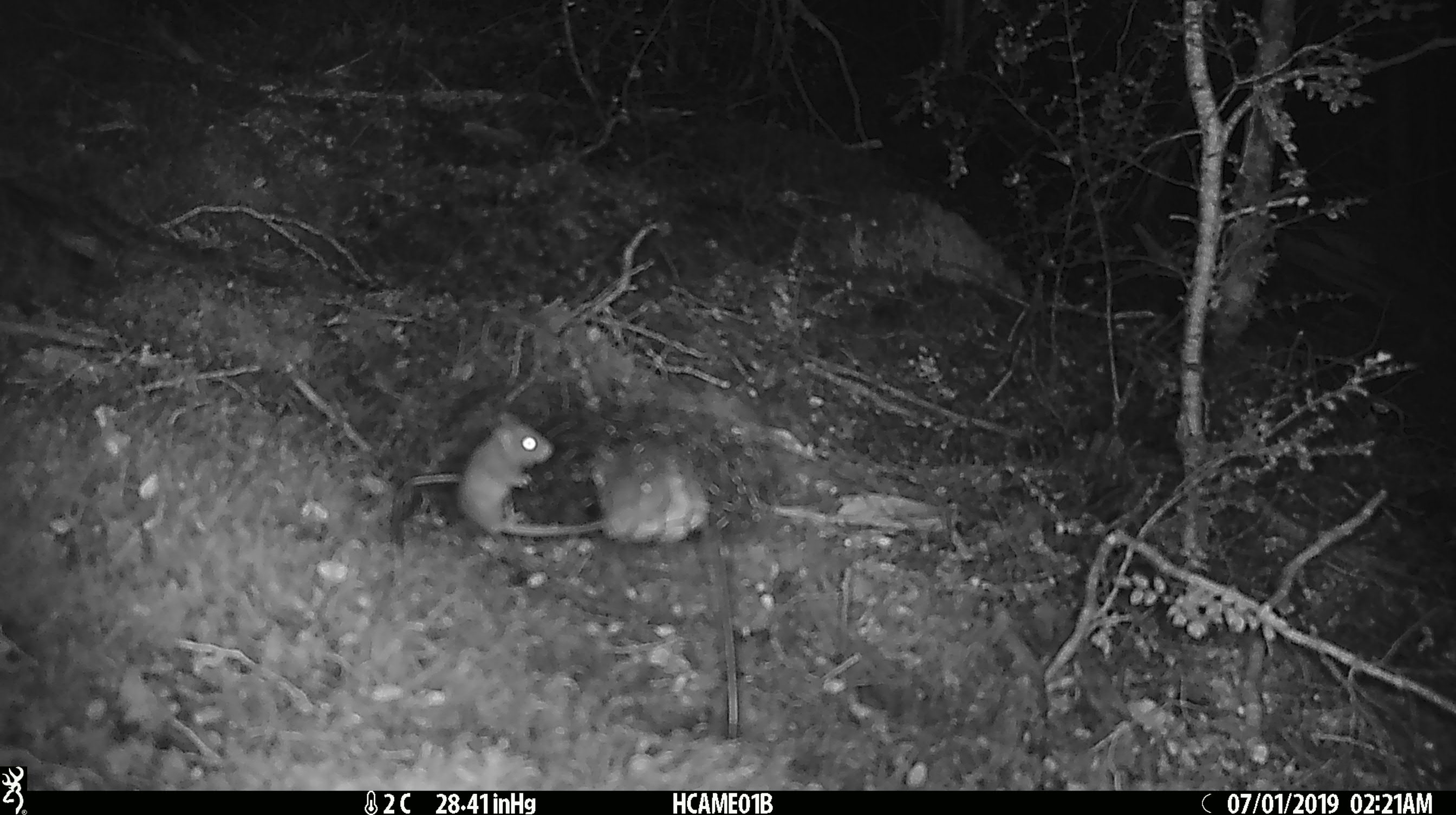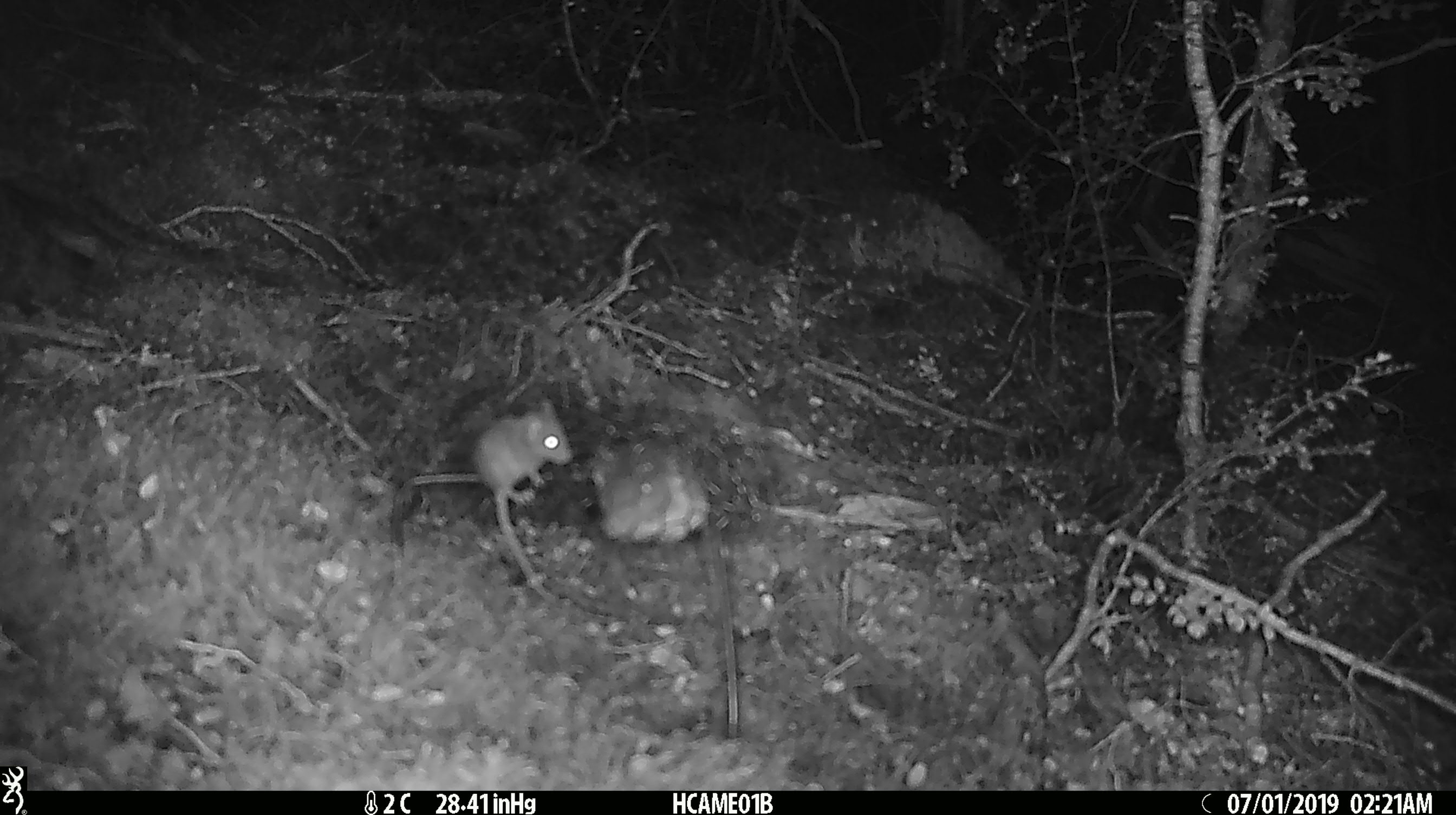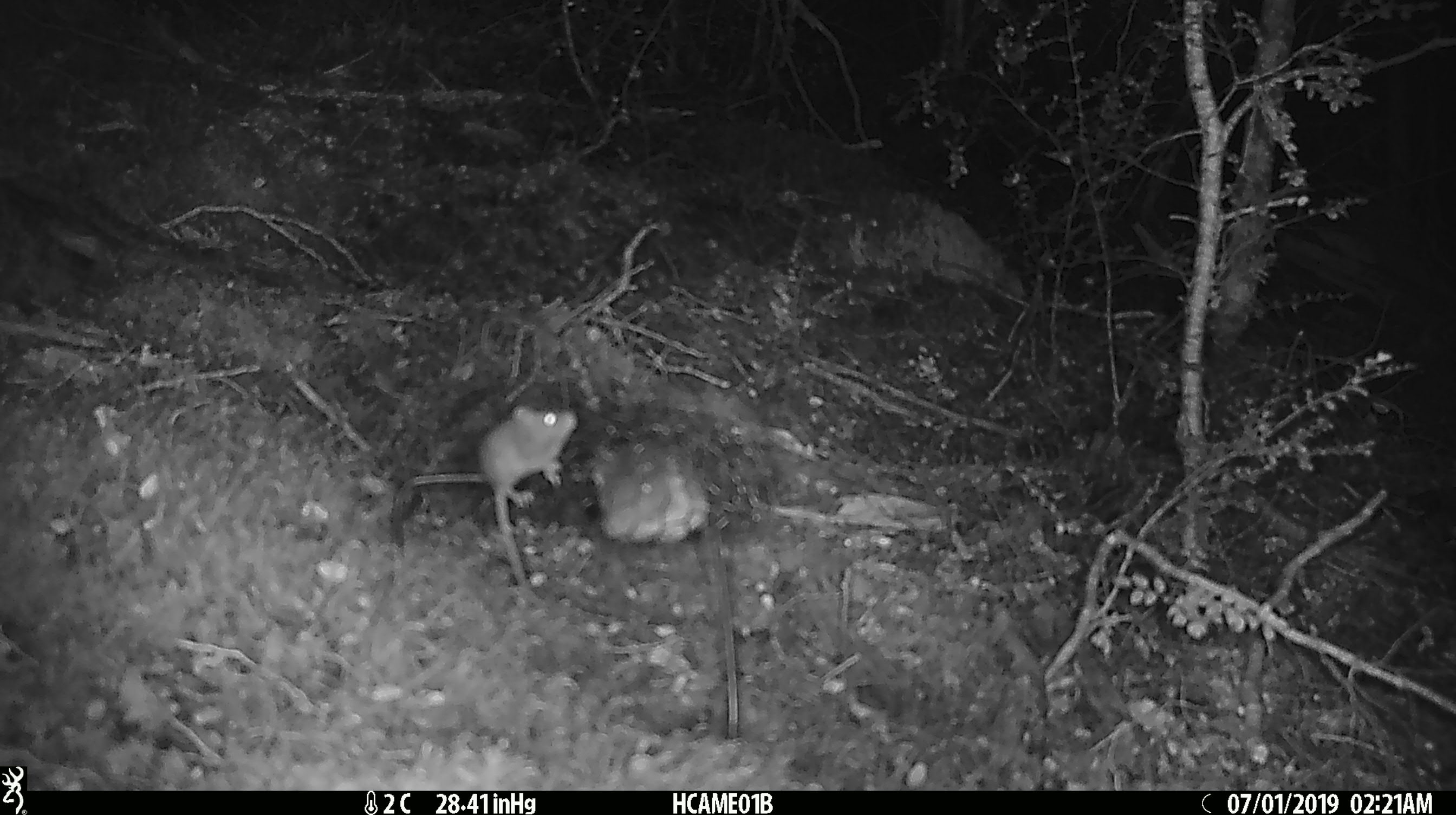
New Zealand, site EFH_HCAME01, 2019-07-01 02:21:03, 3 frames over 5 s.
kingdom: Animalia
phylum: Chordata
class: Mammalia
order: Rodentia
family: Muridae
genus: Mus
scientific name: Mus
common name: mouse